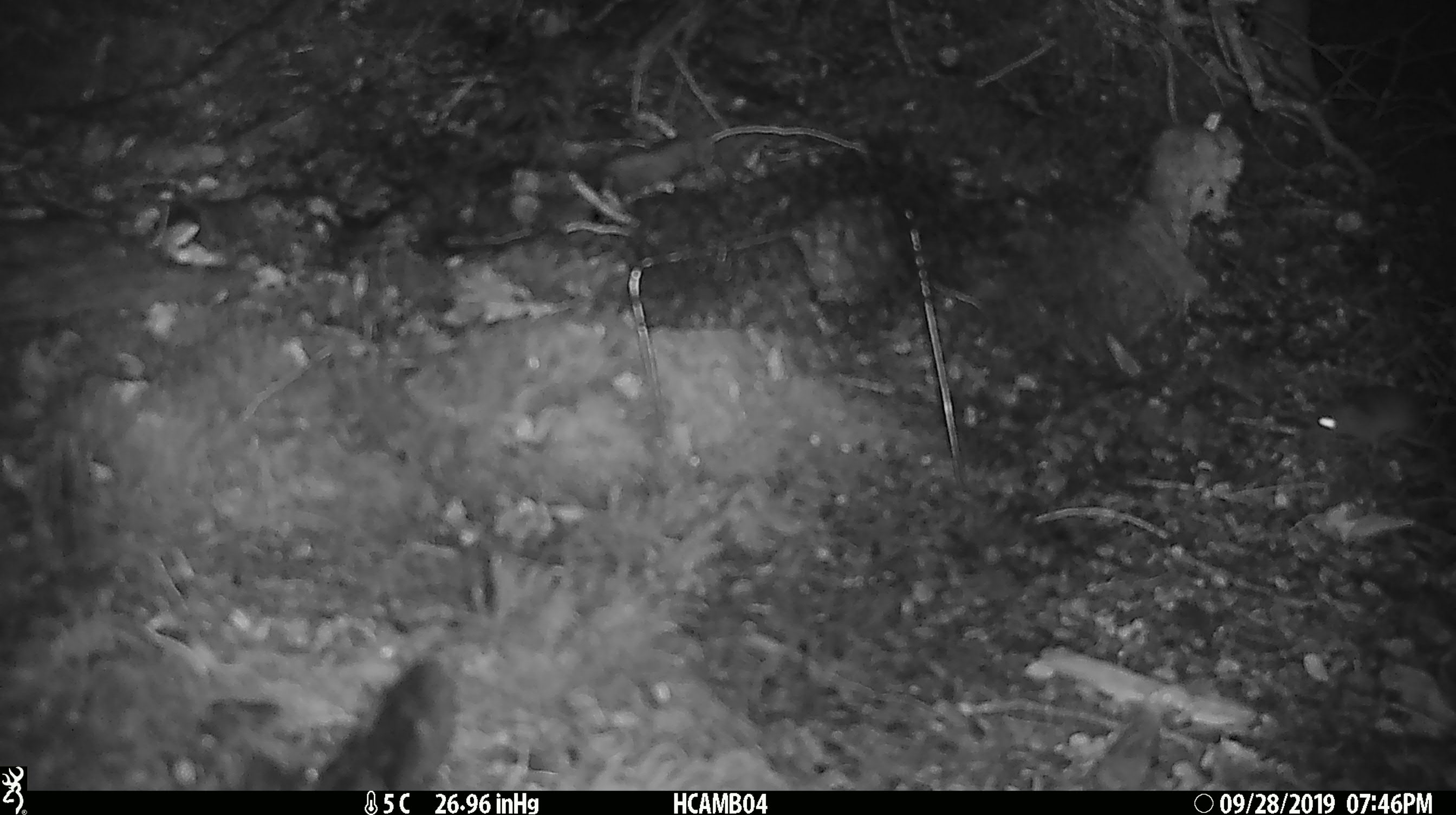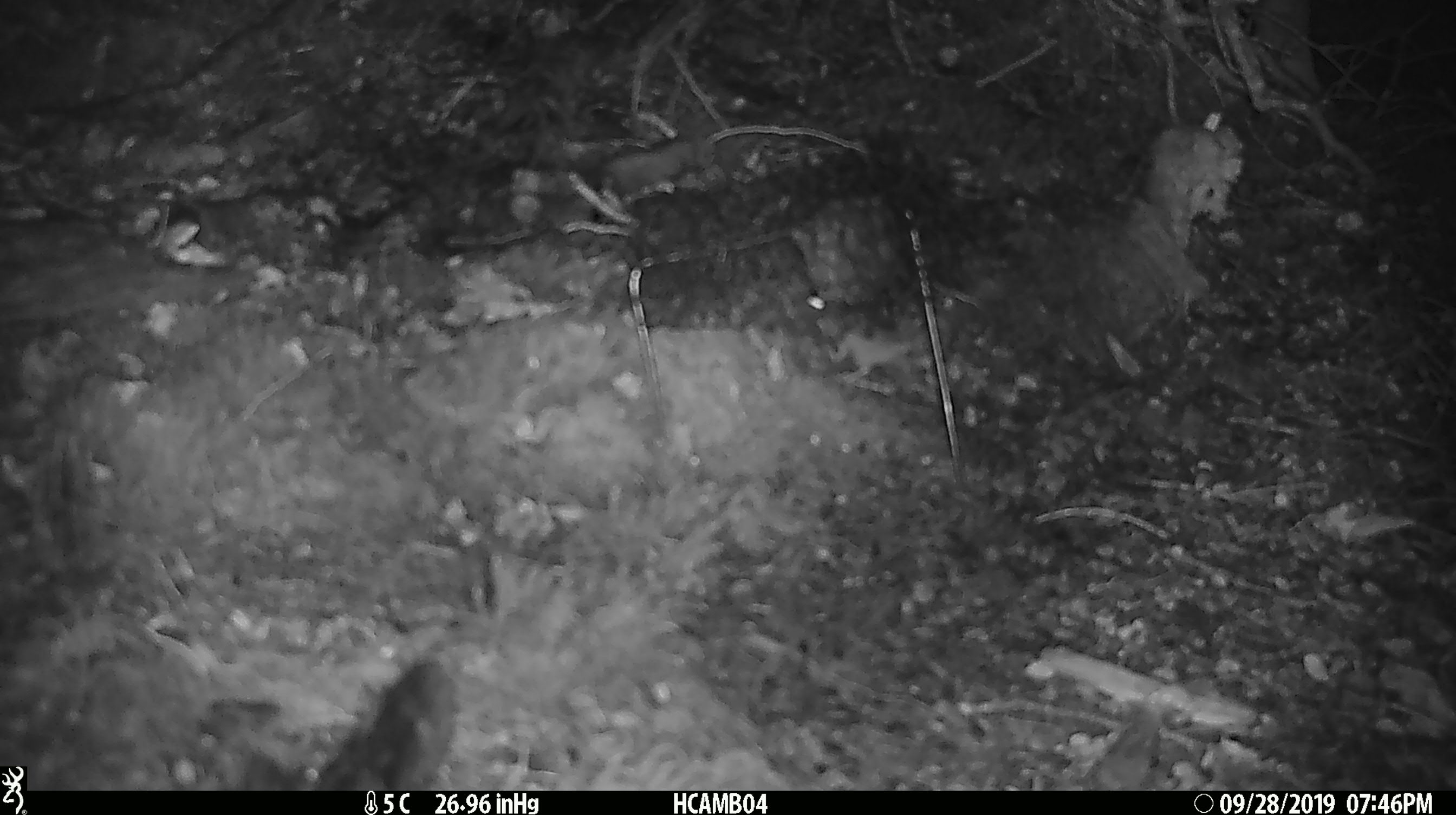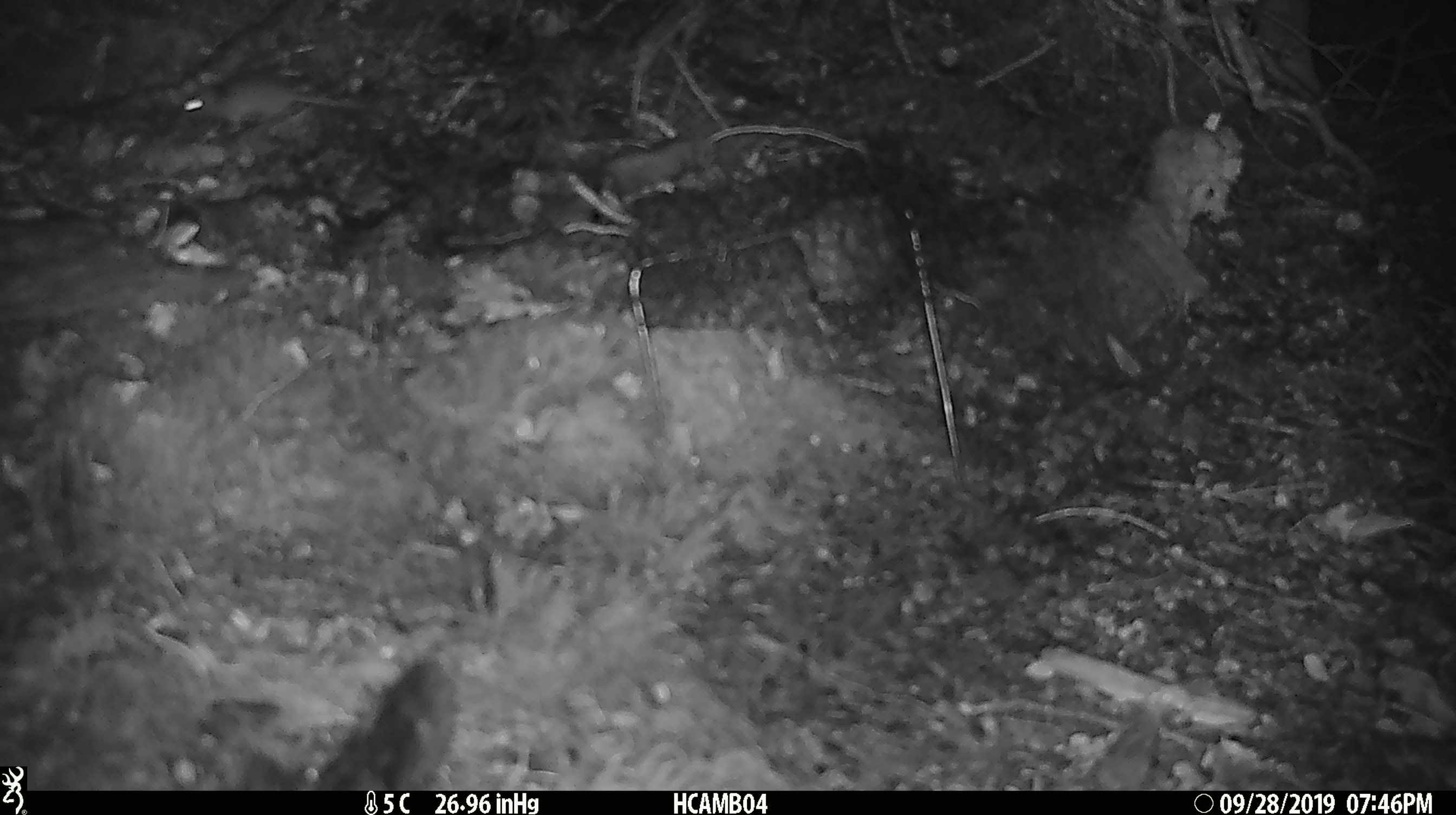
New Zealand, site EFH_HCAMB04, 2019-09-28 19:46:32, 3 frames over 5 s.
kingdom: Animalia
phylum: Chordata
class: Mammalia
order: Rodentia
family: Muridae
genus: Mus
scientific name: Mus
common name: mouse